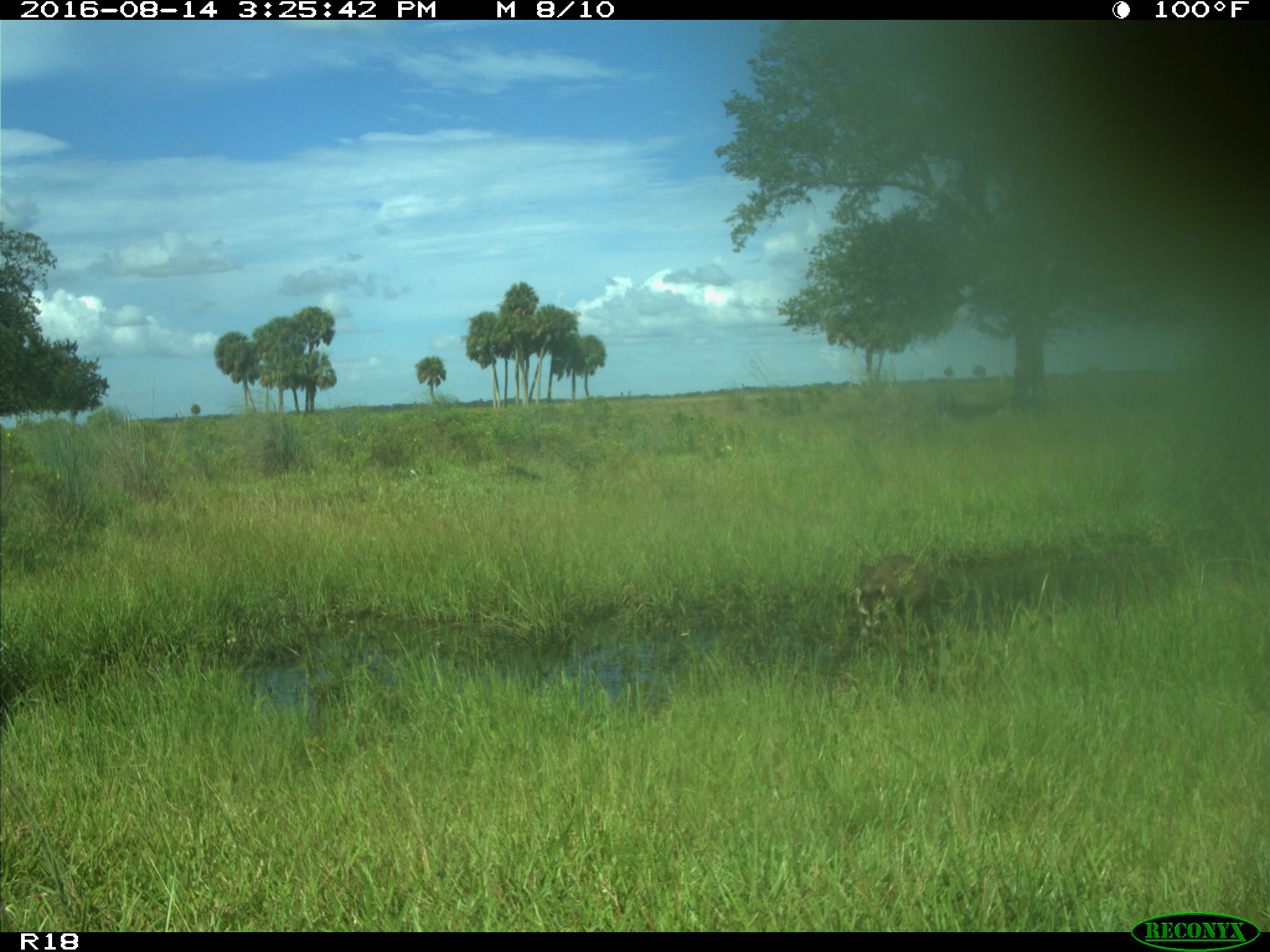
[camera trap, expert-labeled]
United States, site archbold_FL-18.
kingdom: Animalia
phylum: Chordata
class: Mammalia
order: Carnivora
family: Procyonidae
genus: Procyon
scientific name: Procyon lotor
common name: common raccoon